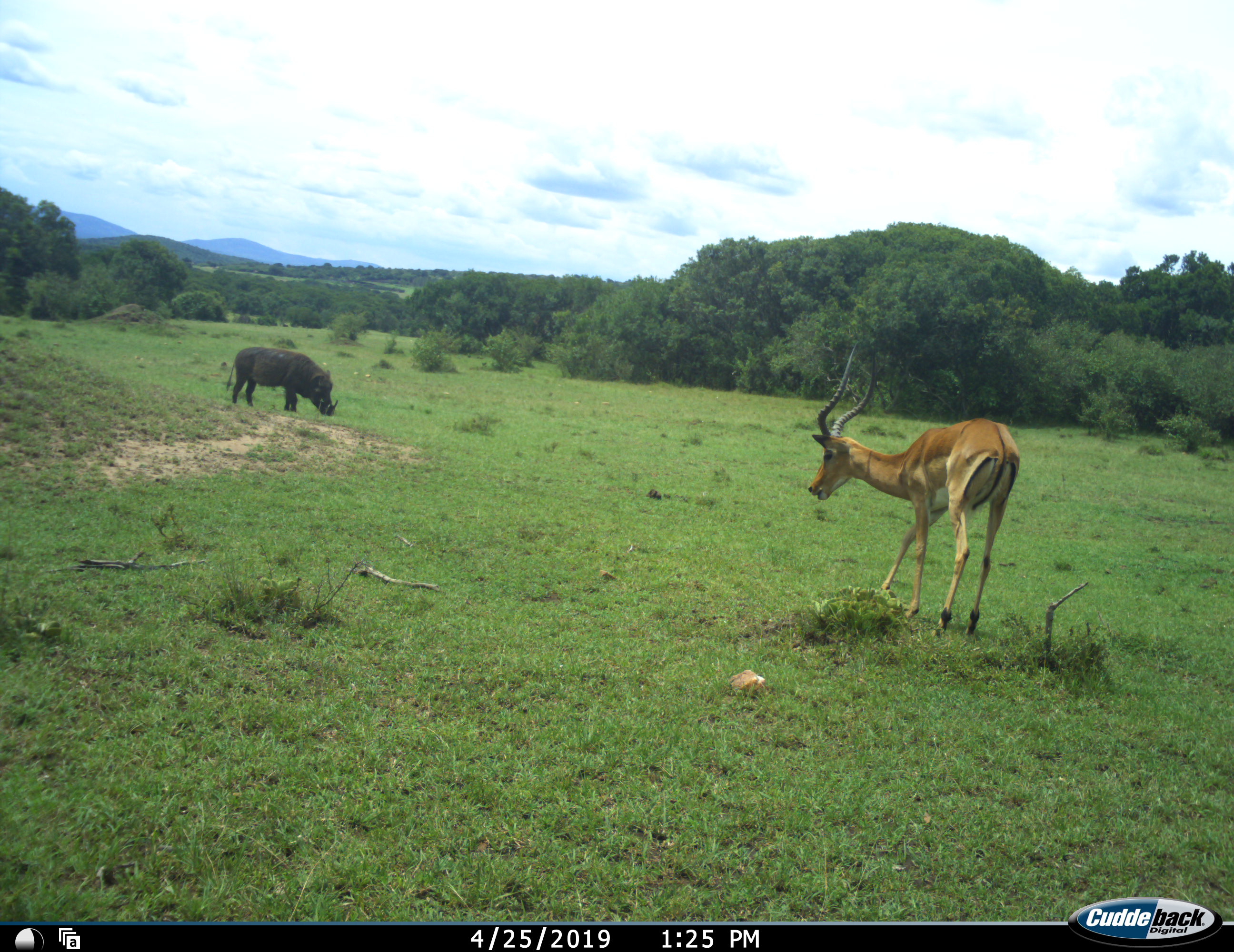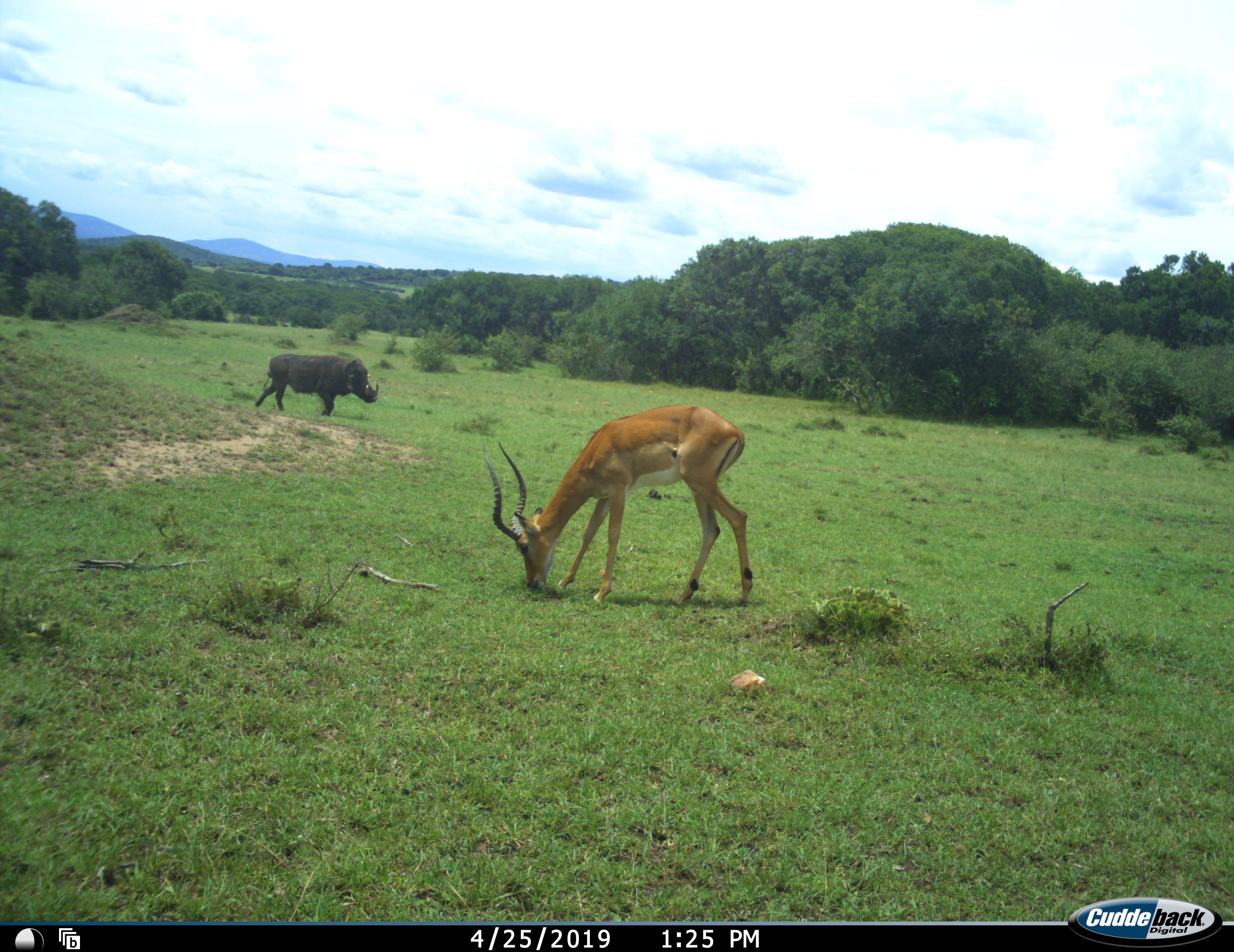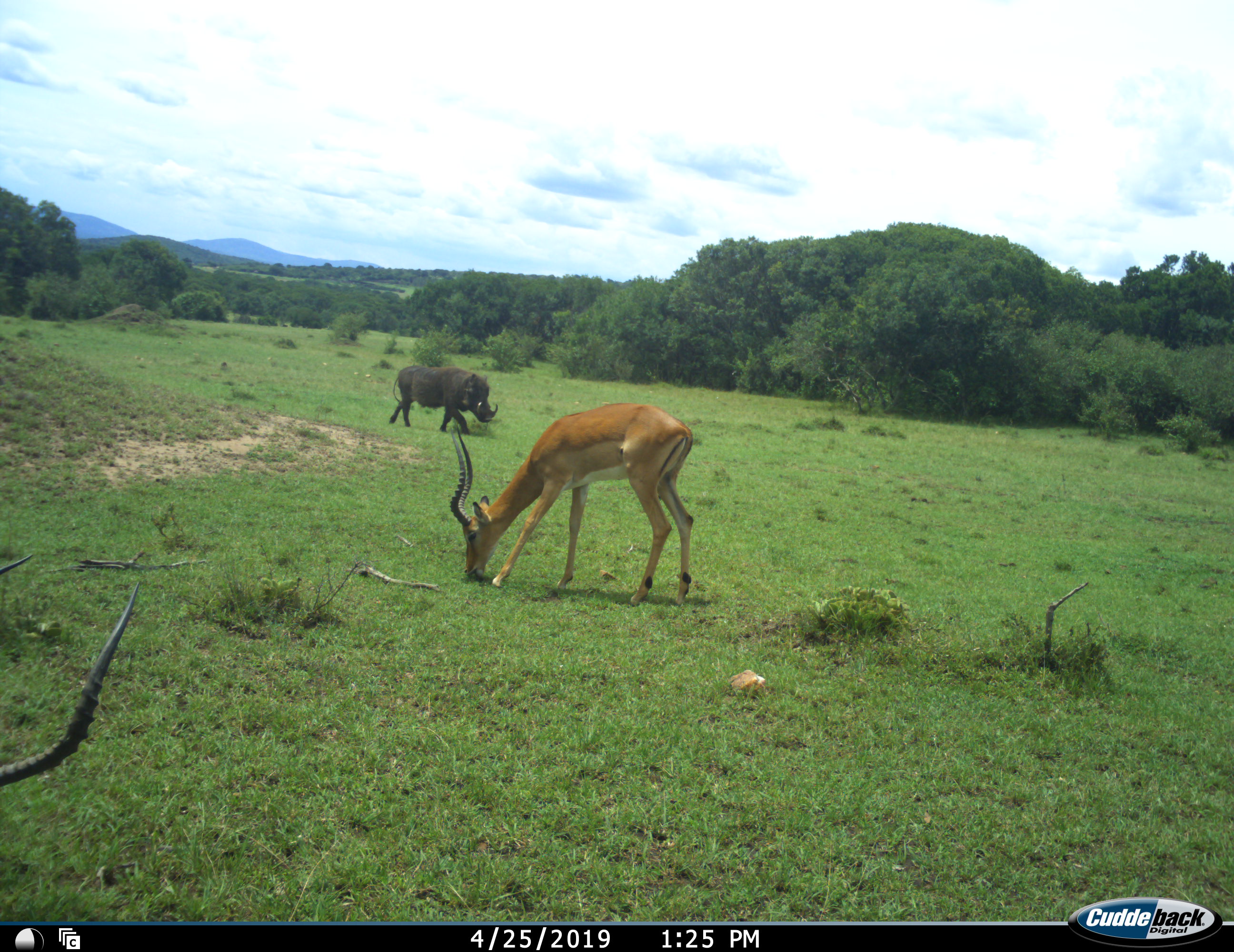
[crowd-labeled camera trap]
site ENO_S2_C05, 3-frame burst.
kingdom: Animalia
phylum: Chordata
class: Mammalia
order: Artiodactyla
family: Bovidae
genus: Aepyceros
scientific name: Aepyceros melampus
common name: impala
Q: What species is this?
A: Impala (Aepyceros melampus).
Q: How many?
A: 2.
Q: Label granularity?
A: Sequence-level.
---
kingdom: Animalia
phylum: Chordata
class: Mammalia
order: Artiodactyla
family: Suidae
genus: Phacochoerus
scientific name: Phacochoerus africanus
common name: warthog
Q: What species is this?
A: Warthog (Phacochoerus africanus).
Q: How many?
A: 1.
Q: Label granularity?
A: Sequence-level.